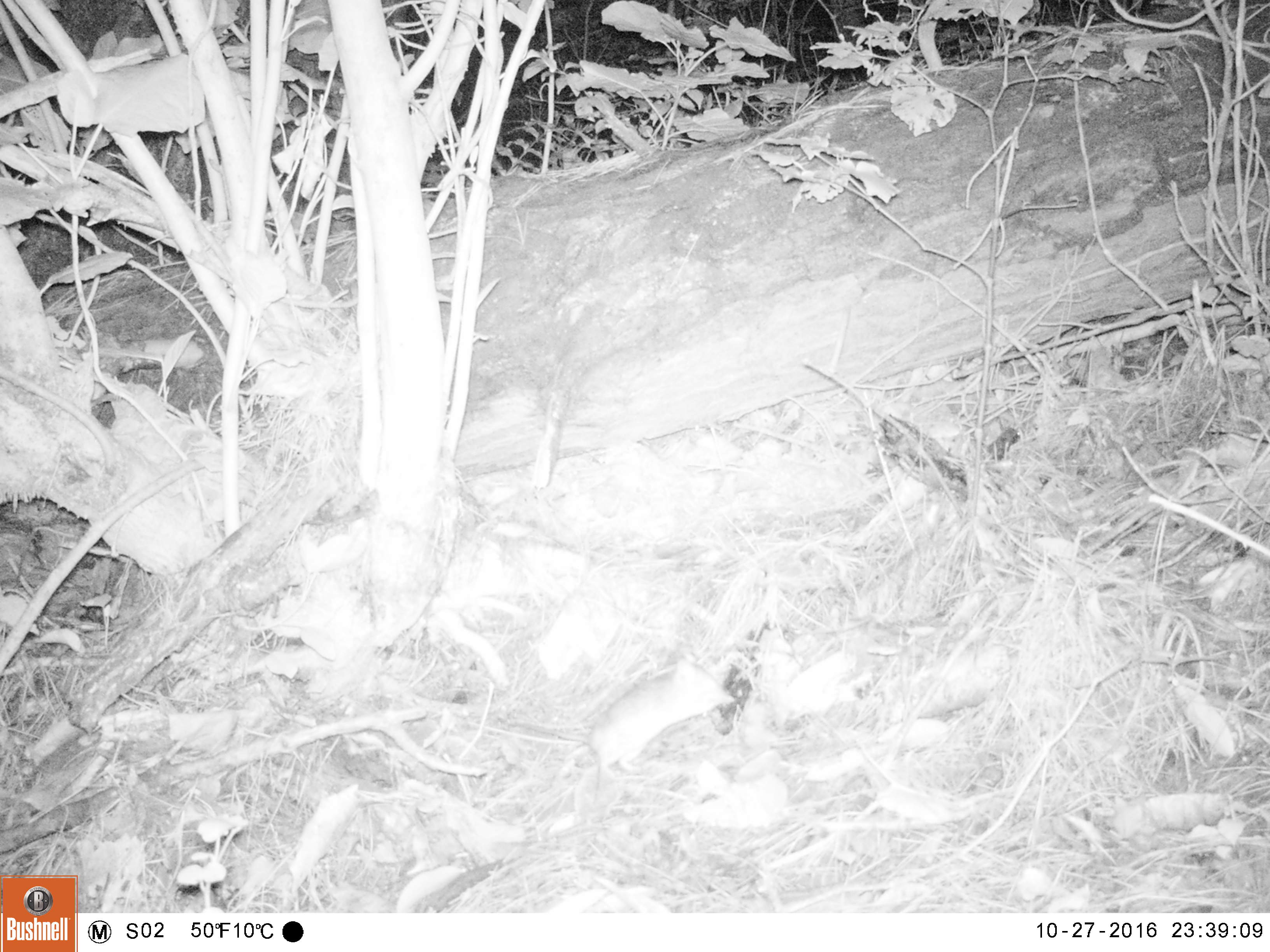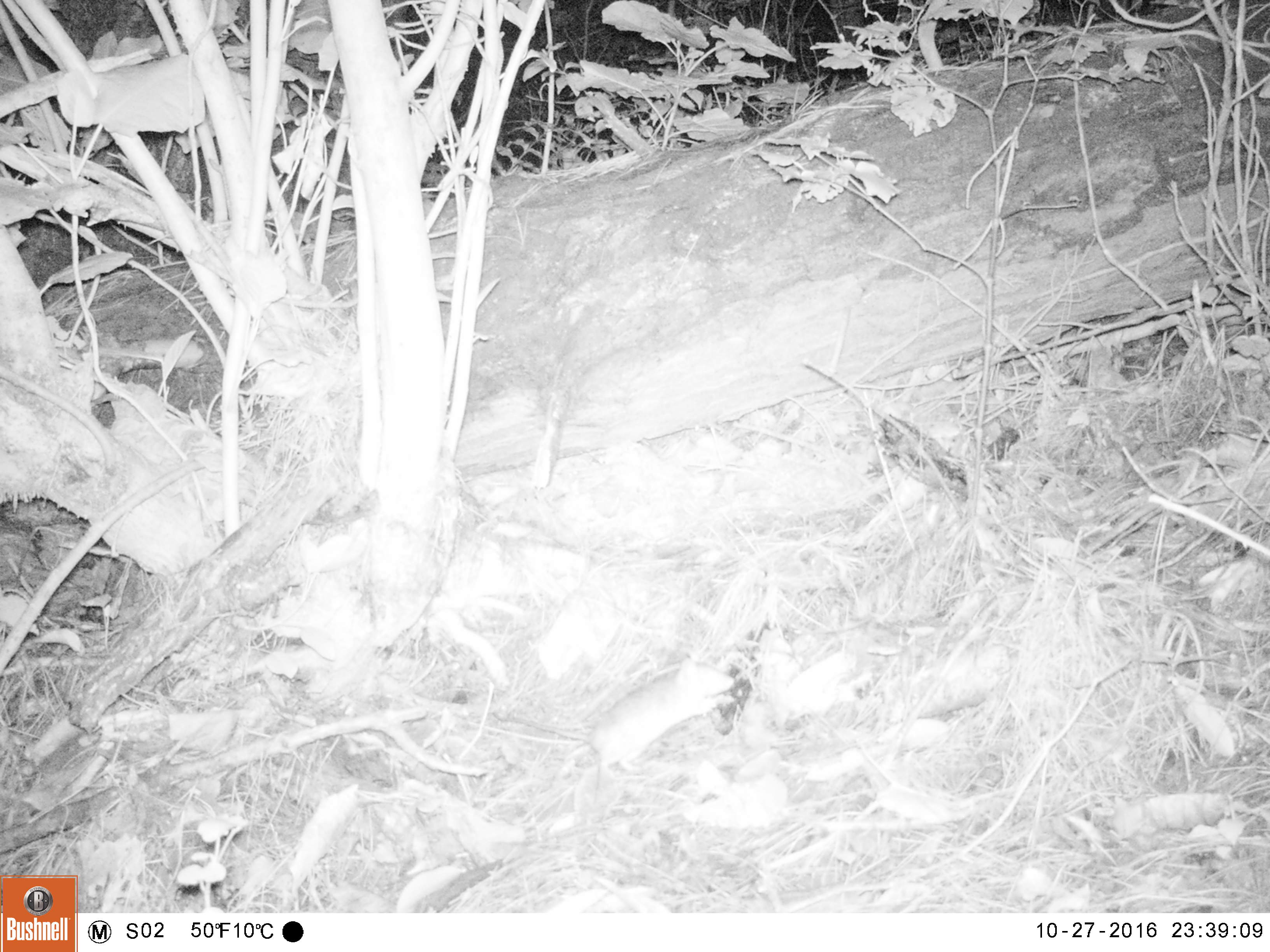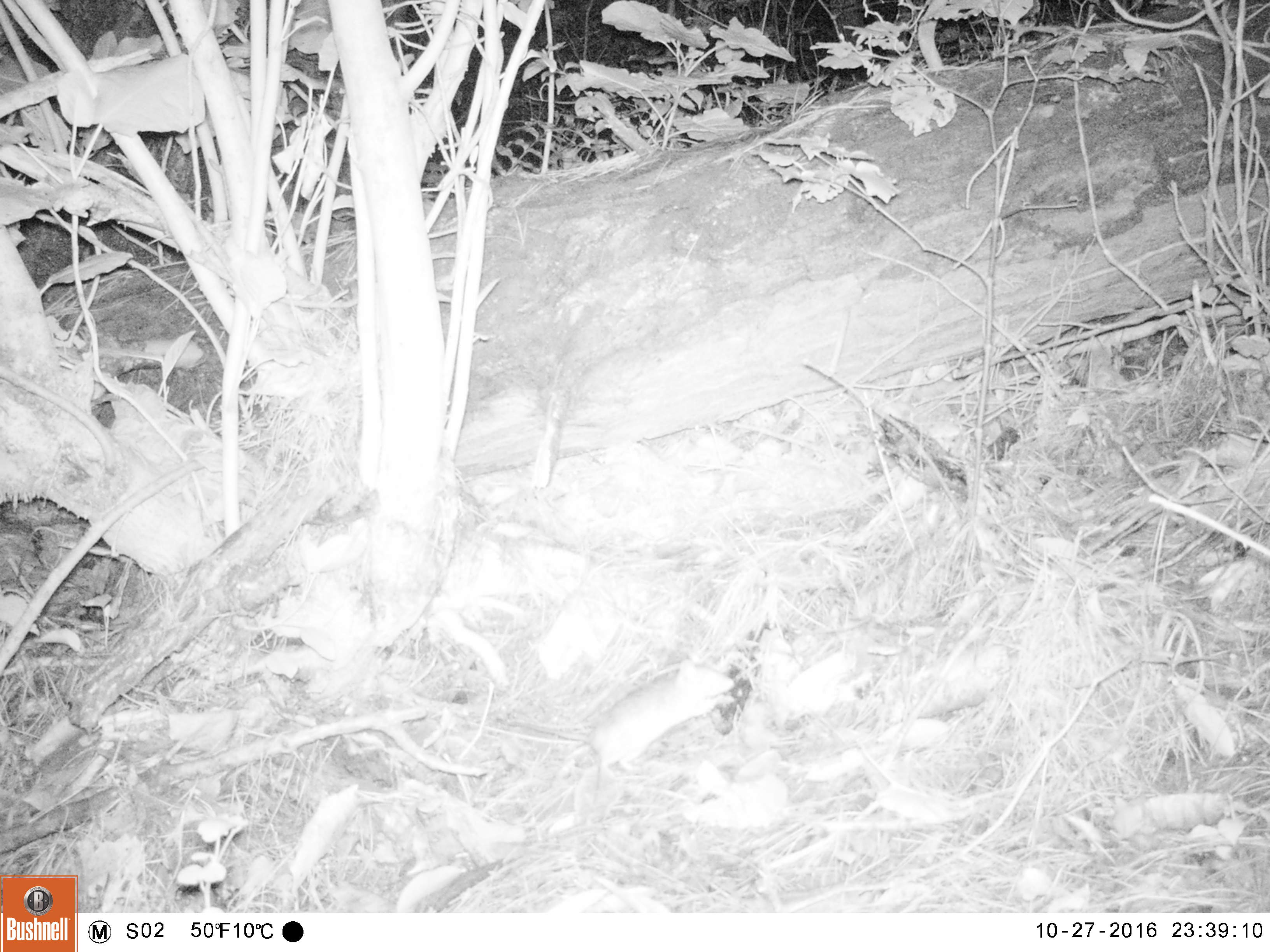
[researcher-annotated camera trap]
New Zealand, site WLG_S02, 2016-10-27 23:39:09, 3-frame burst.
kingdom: Animalia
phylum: Chordata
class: Mammalia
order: Rodentia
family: Muridae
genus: Rattus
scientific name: Rattus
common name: rat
Rat (Rattus).